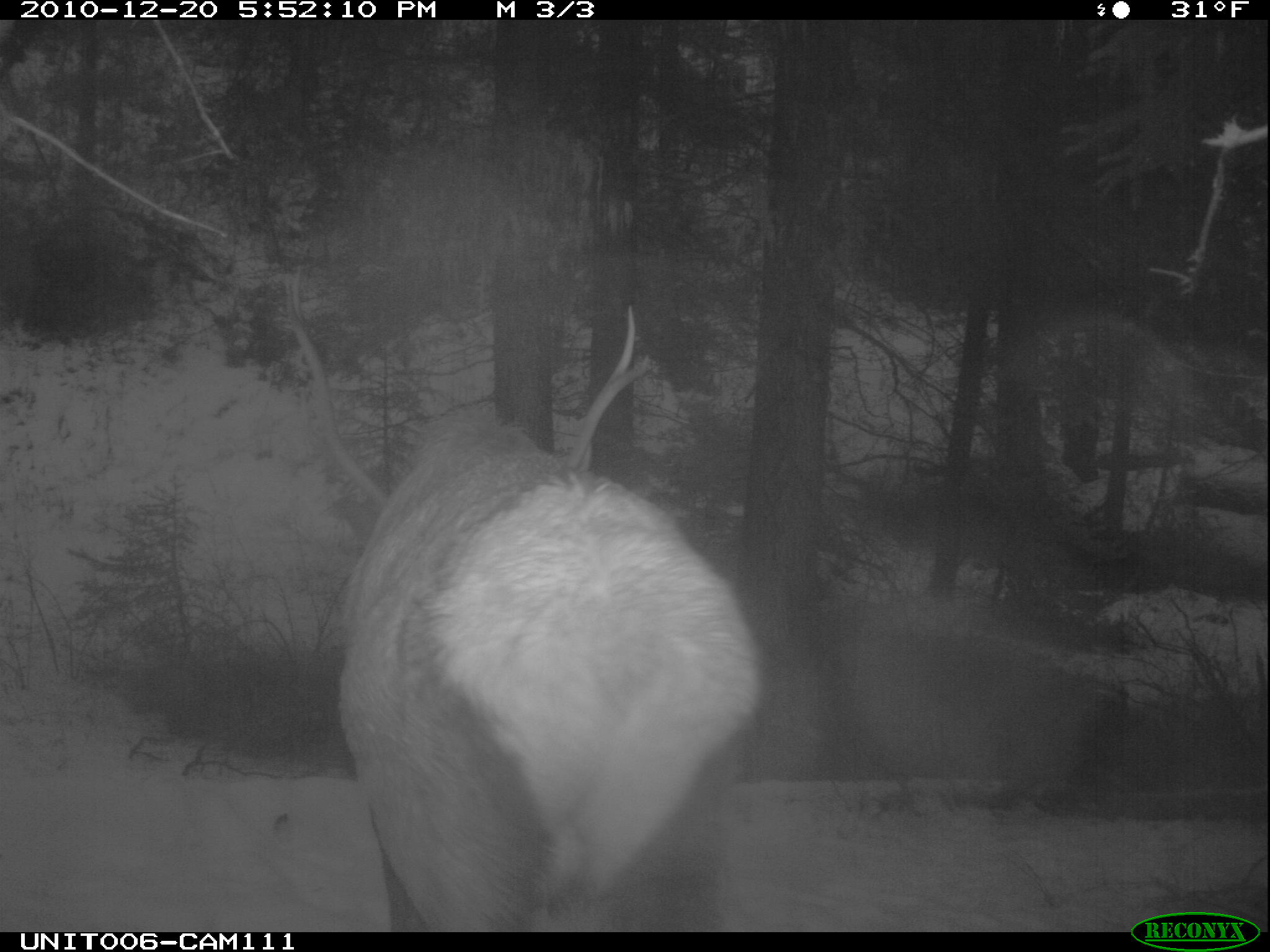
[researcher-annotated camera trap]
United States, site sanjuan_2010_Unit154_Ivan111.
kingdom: Animalia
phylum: Chordata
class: Mammalia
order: Artiodactyla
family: Cervidae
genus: Cervus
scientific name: Cervus elaphus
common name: red deer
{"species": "Cervus elaphus (red deer)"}